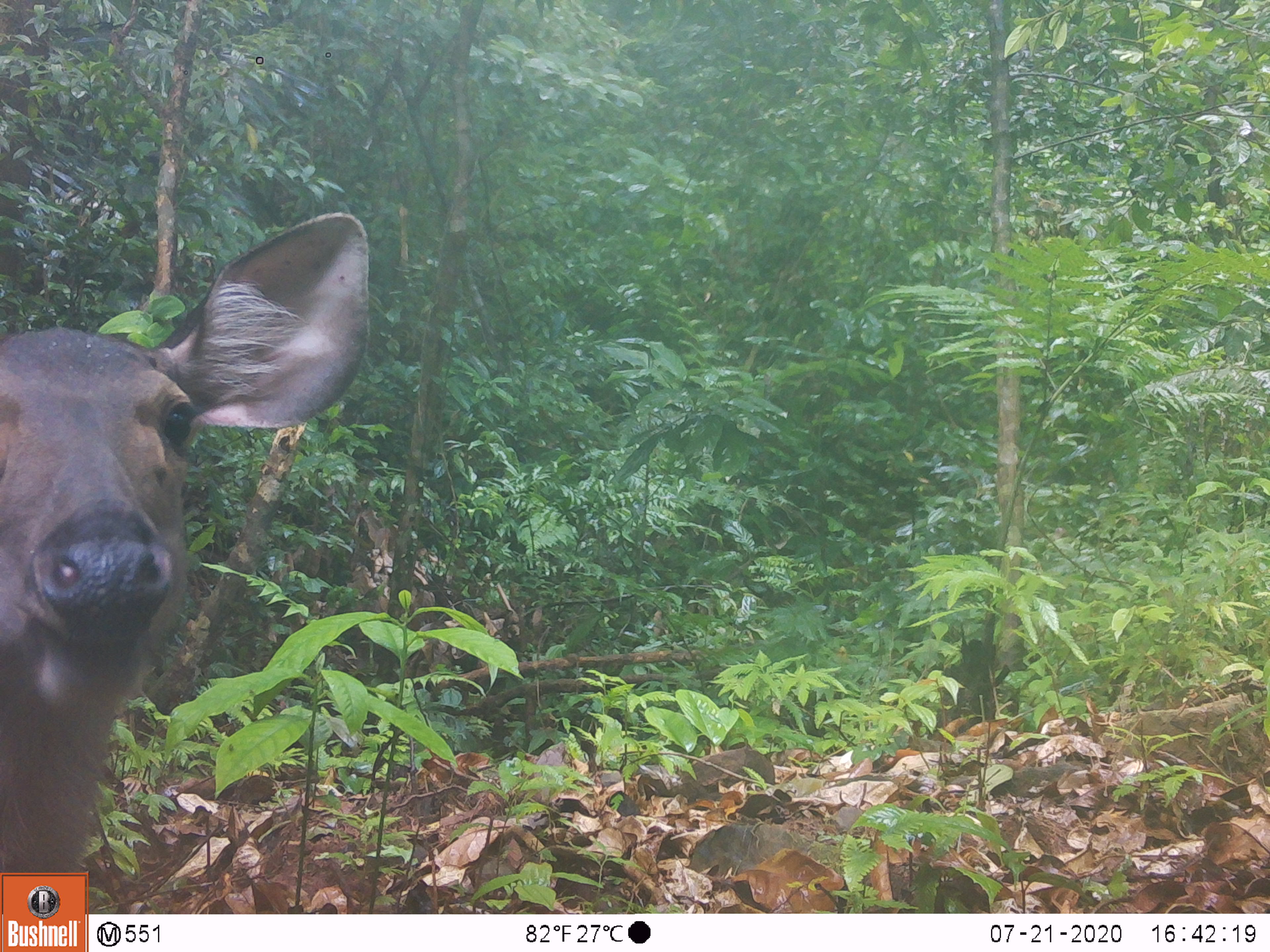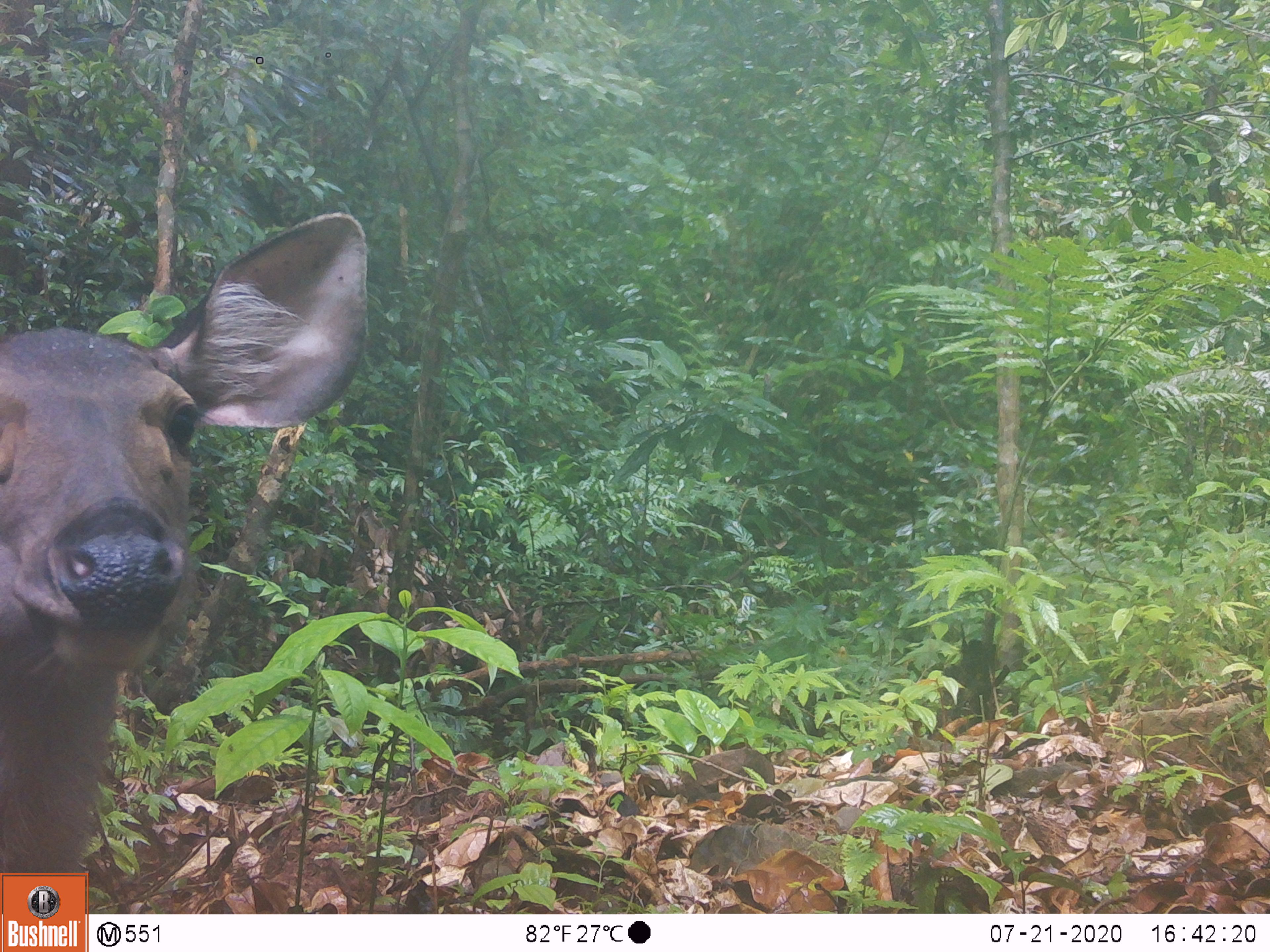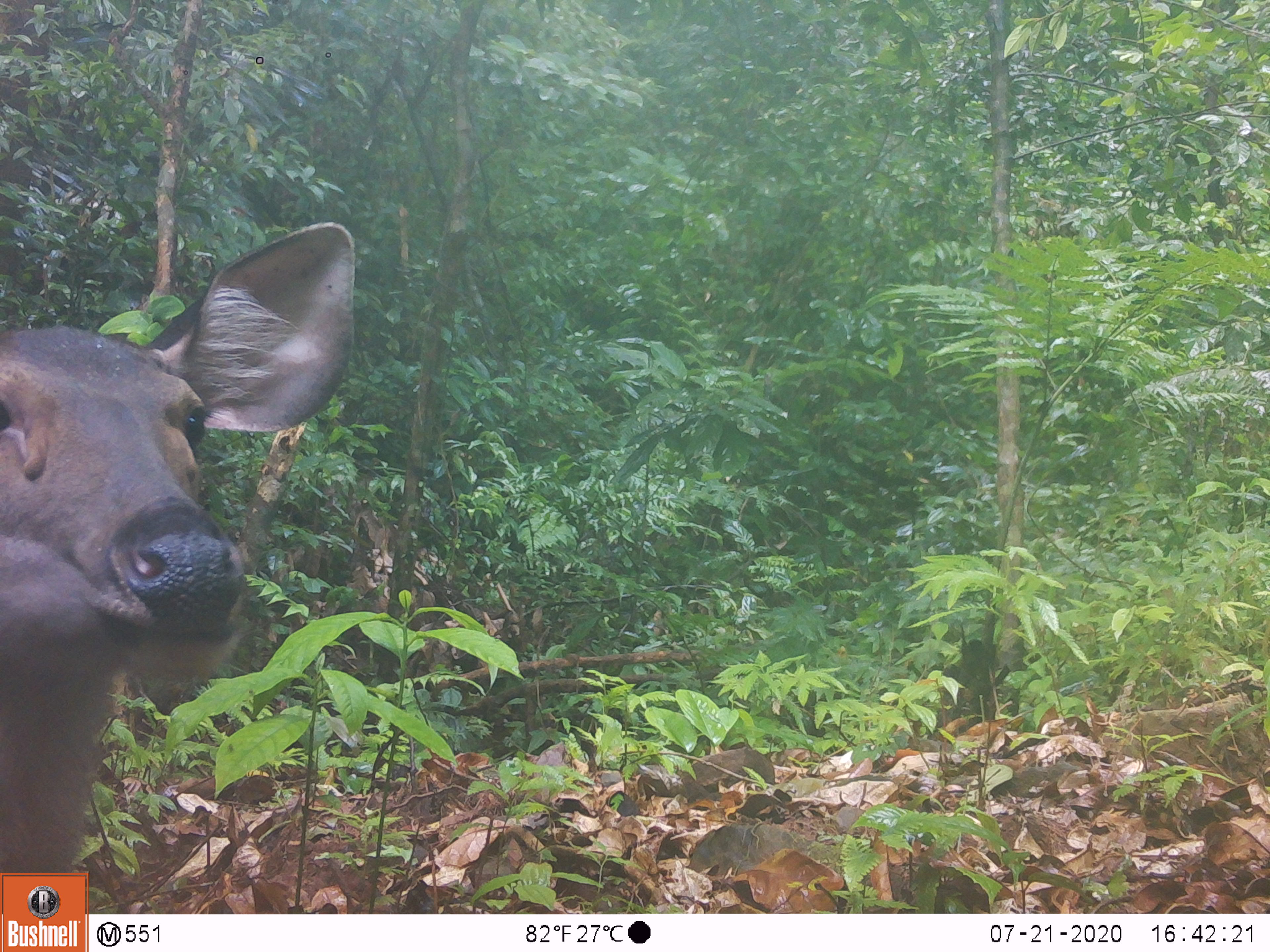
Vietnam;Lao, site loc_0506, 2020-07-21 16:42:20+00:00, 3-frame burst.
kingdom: Animalia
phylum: Chordata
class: Mammalia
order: Artiodactyla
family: Cervidae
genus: Rusa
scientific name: Rusa unicolor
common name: sambar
Sambar (Rusa unicolor). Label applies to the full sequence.